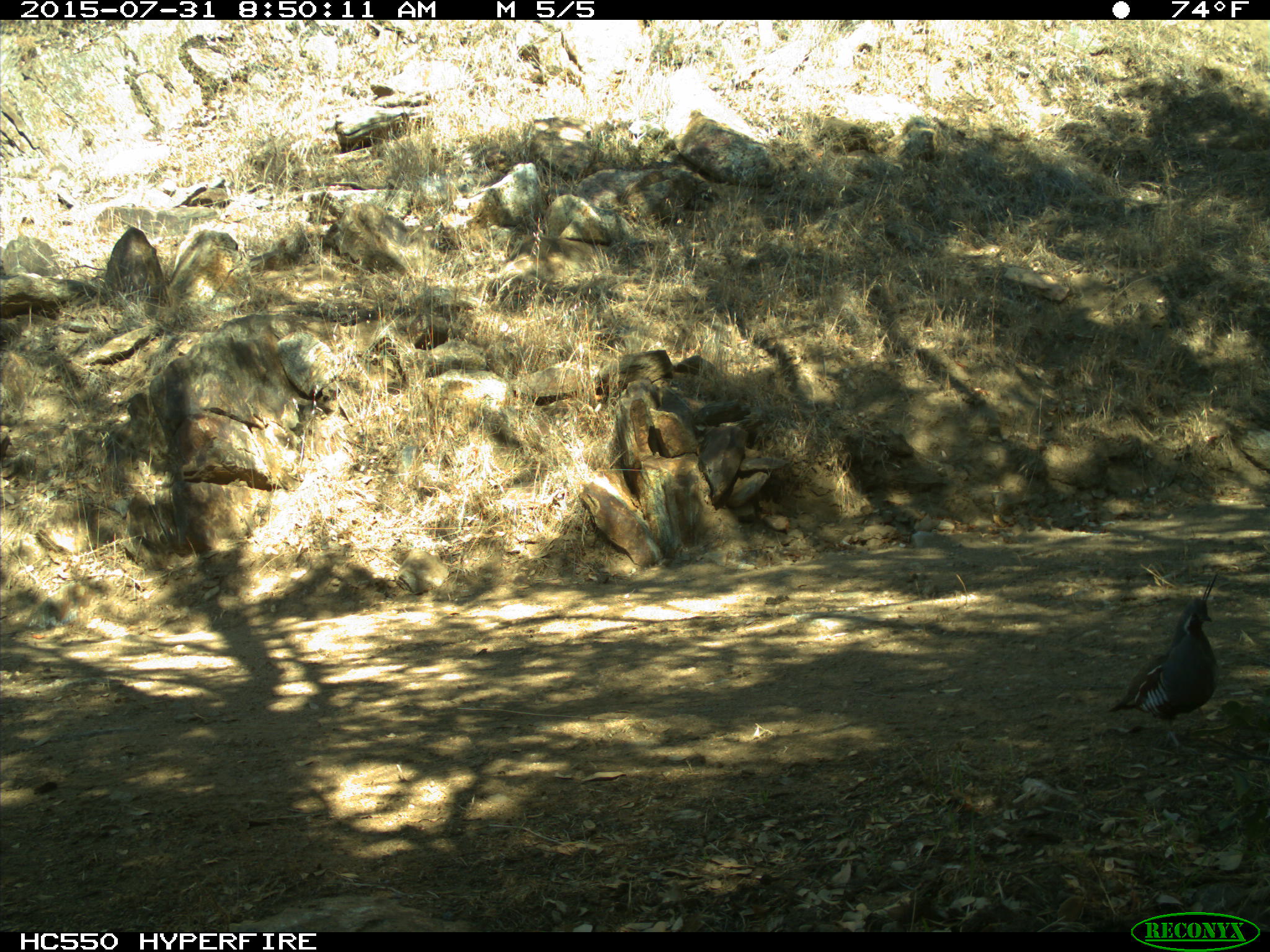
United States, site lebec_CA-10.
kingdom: Animalia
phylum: Chordata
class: Aves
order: Galliformes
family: Odontophoridae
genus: Callipepla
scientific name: Callipepla californica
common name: california quail